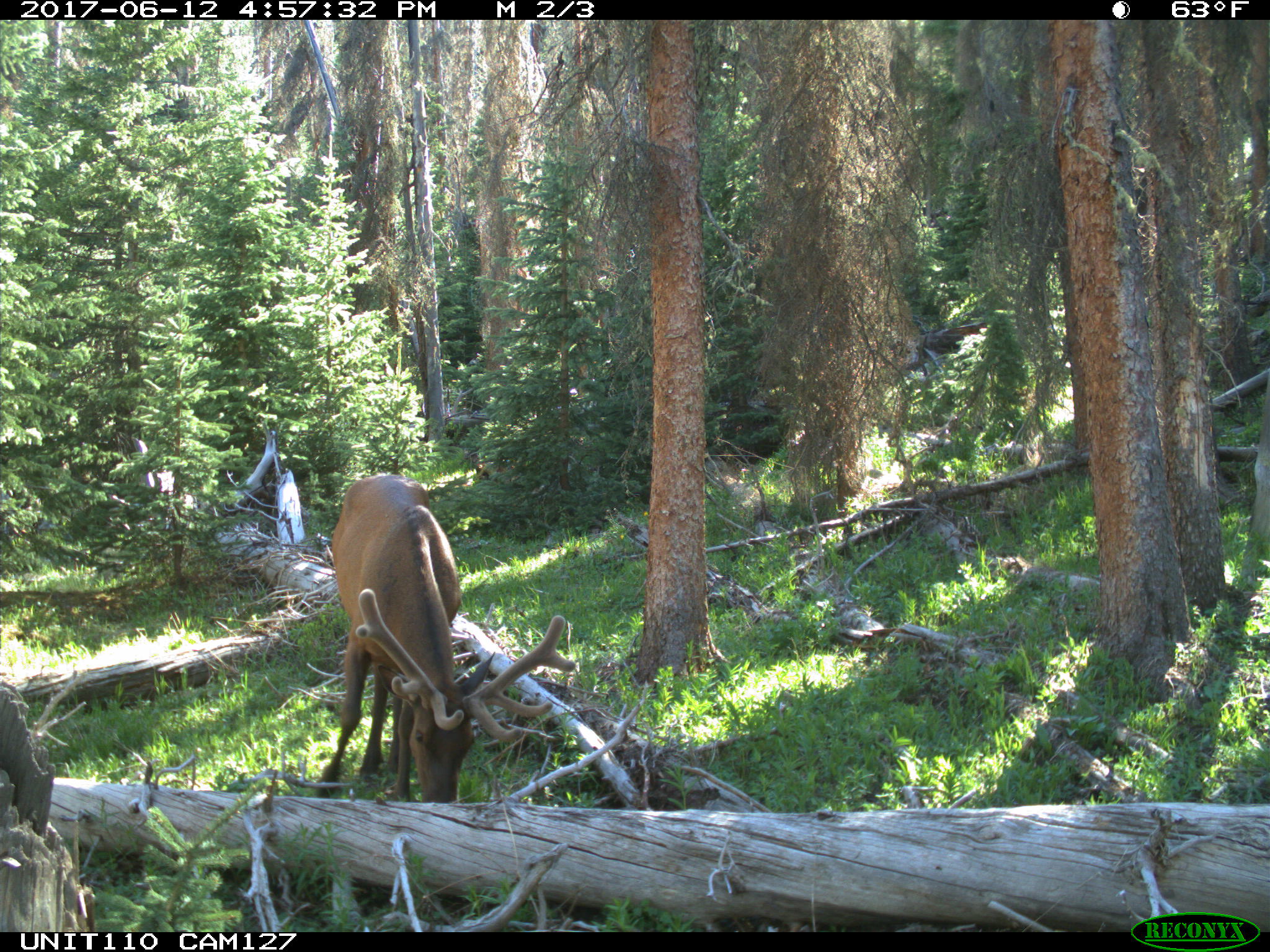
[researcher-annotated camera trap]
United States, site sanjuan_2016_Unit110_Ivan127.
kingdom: Animalia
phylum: Chordata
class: Mammalia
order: Artiodactyla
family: Cervidae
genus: Cervus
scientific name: Cervus elaphus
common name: red deer